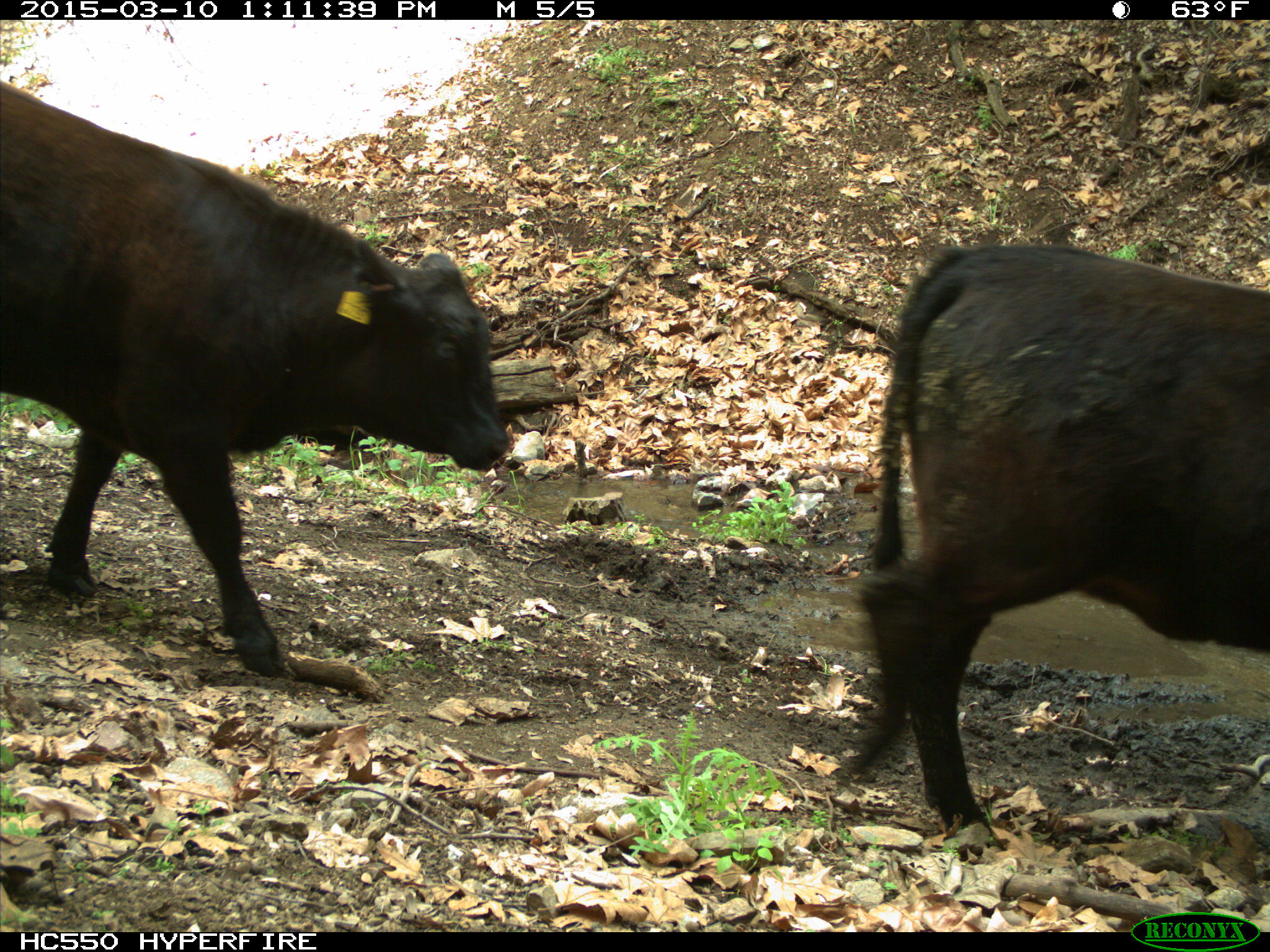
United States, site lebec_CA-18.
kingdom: Animalia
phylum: Chordata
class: Mammalia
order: Artiodactyla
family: Bovidae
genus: Bos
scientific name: Bos taurus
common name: domestic cow